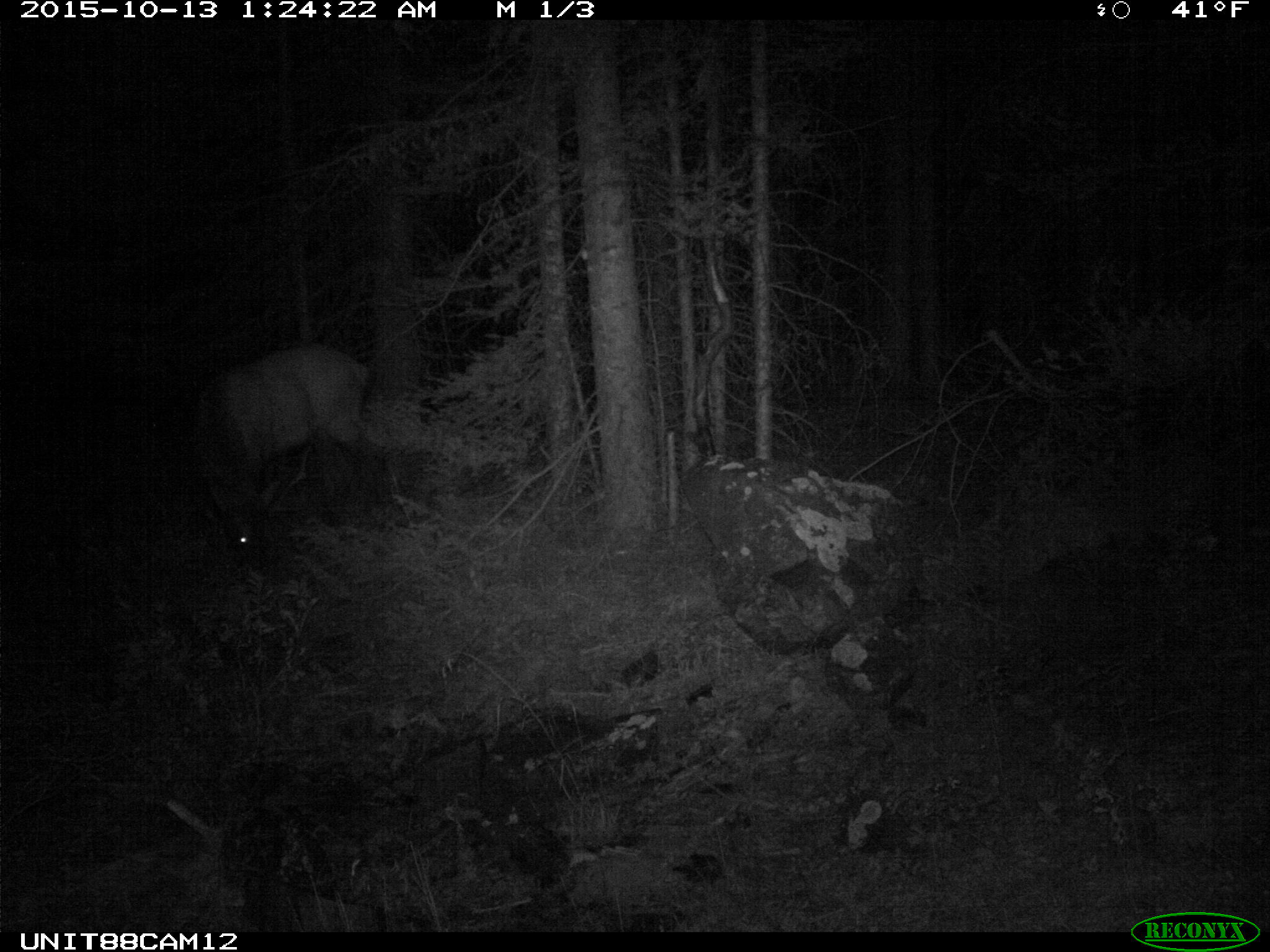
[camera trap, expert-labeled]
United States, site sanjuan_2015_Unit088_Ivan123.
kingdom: Animalia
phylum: Chordata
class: Mammalia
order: Artiodactyla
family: Cervidae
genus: Cervus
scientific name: Cervus elaphus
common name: red deer